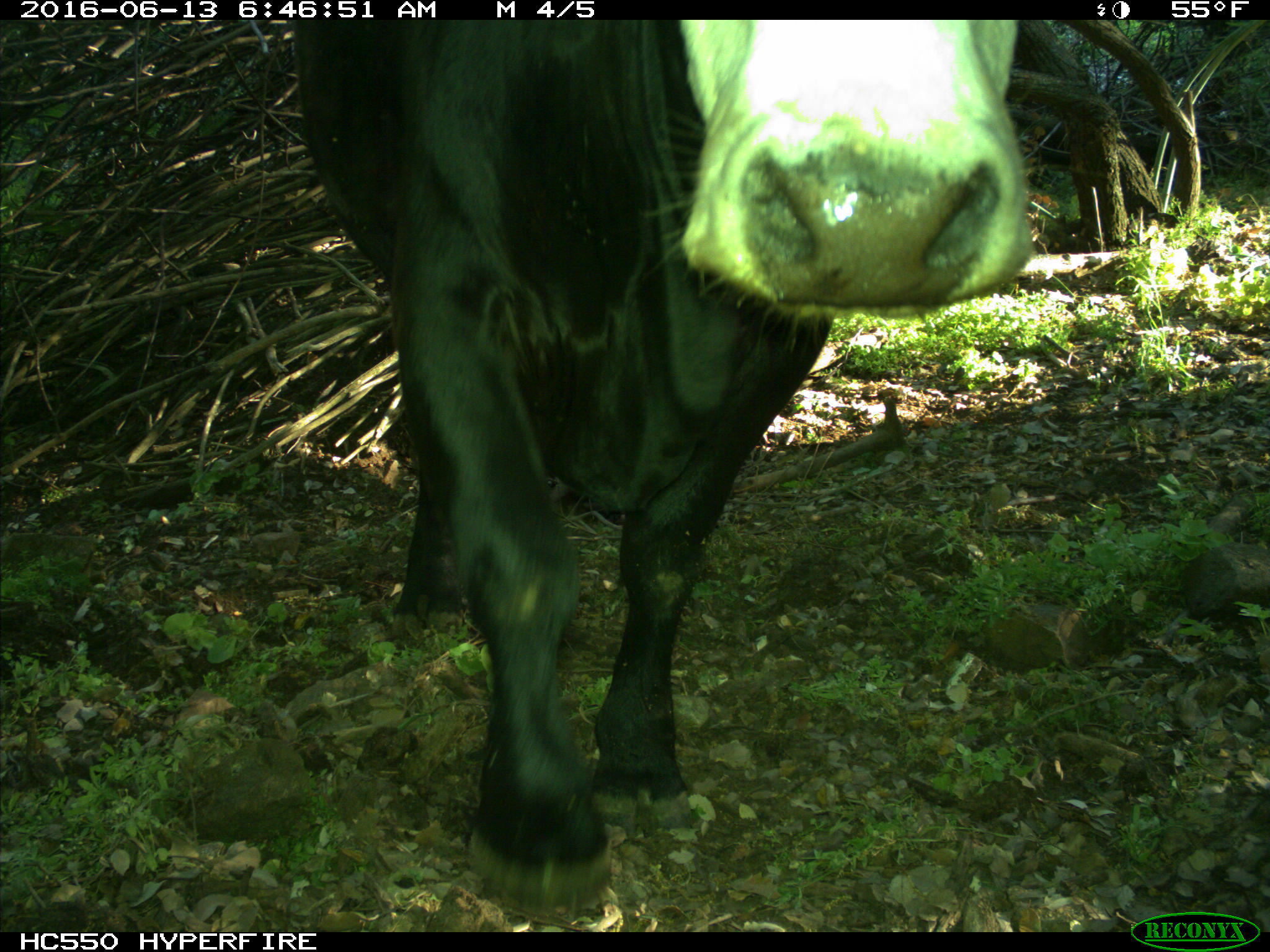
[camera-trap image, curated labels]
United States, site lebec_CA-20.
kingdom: Animalia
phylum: Chordata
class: Mammalia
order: Artiodactyla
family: Bovidae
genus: Bos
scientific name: Bos taurus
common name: domestic cow